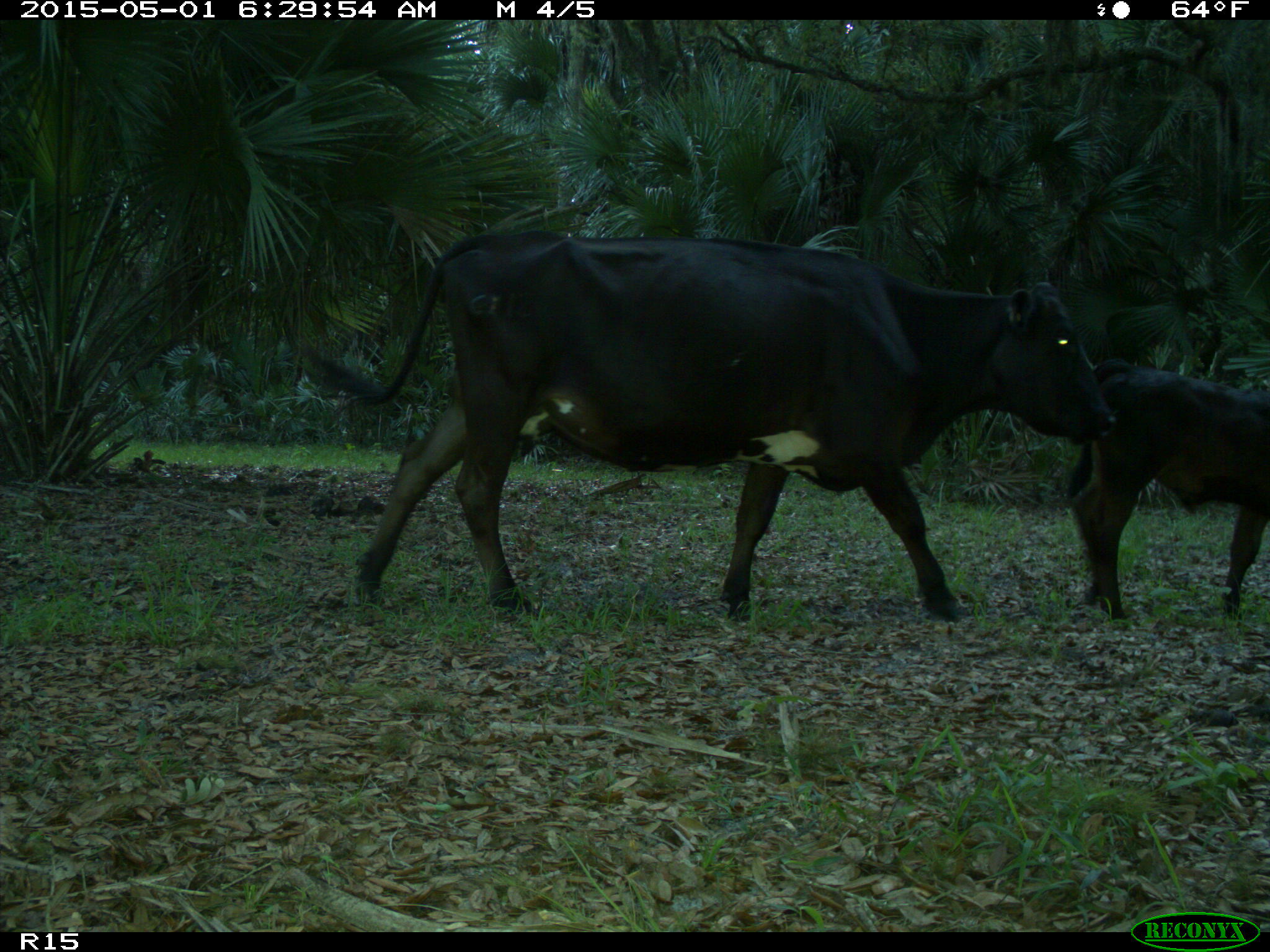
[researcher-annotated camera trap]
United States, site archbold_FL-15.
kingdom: Animalia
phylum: Chordata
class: Mammalia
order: Artiodactyla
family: Bovidae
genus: Bos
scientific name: Bos taurus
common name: domestic cow